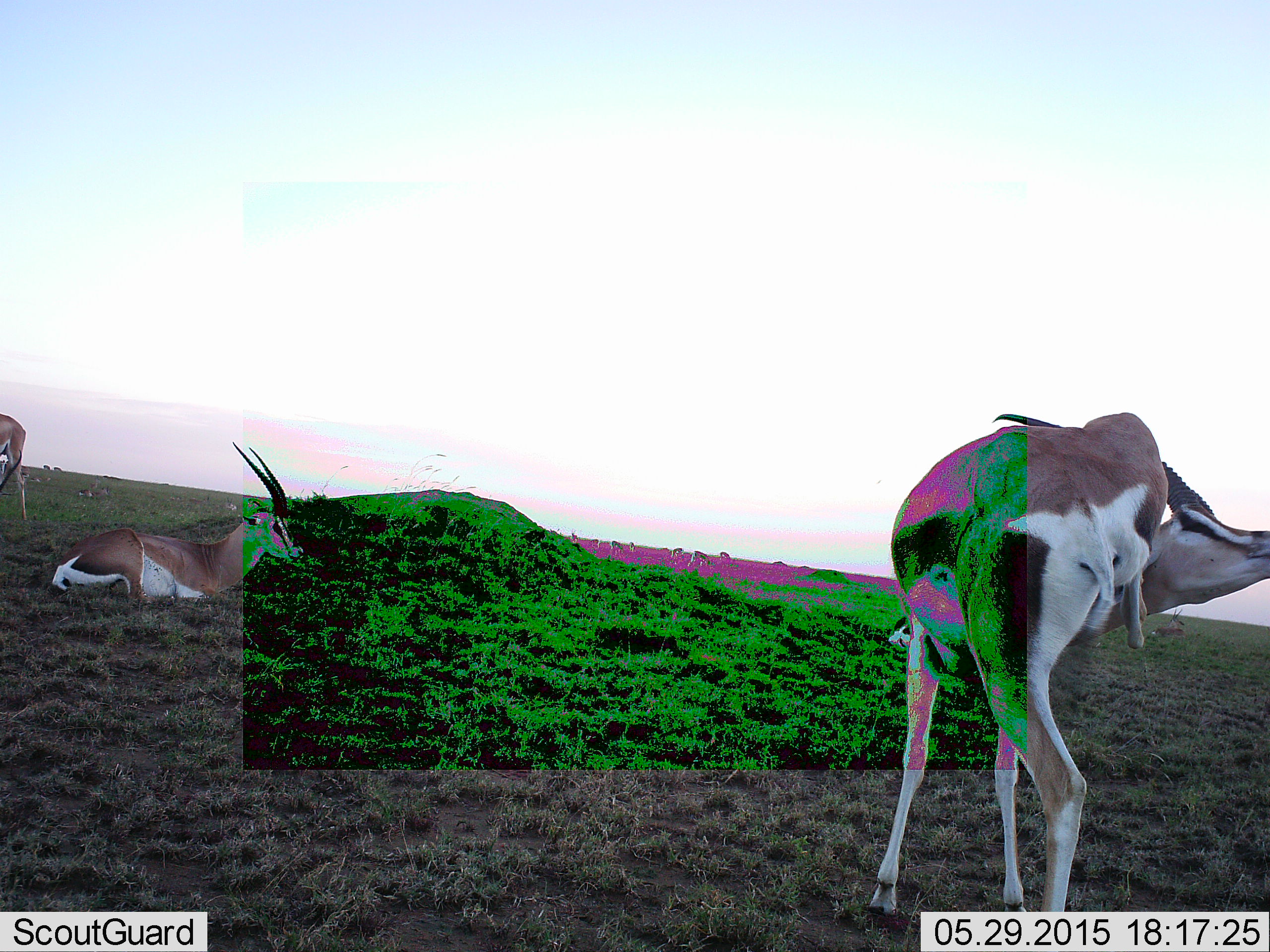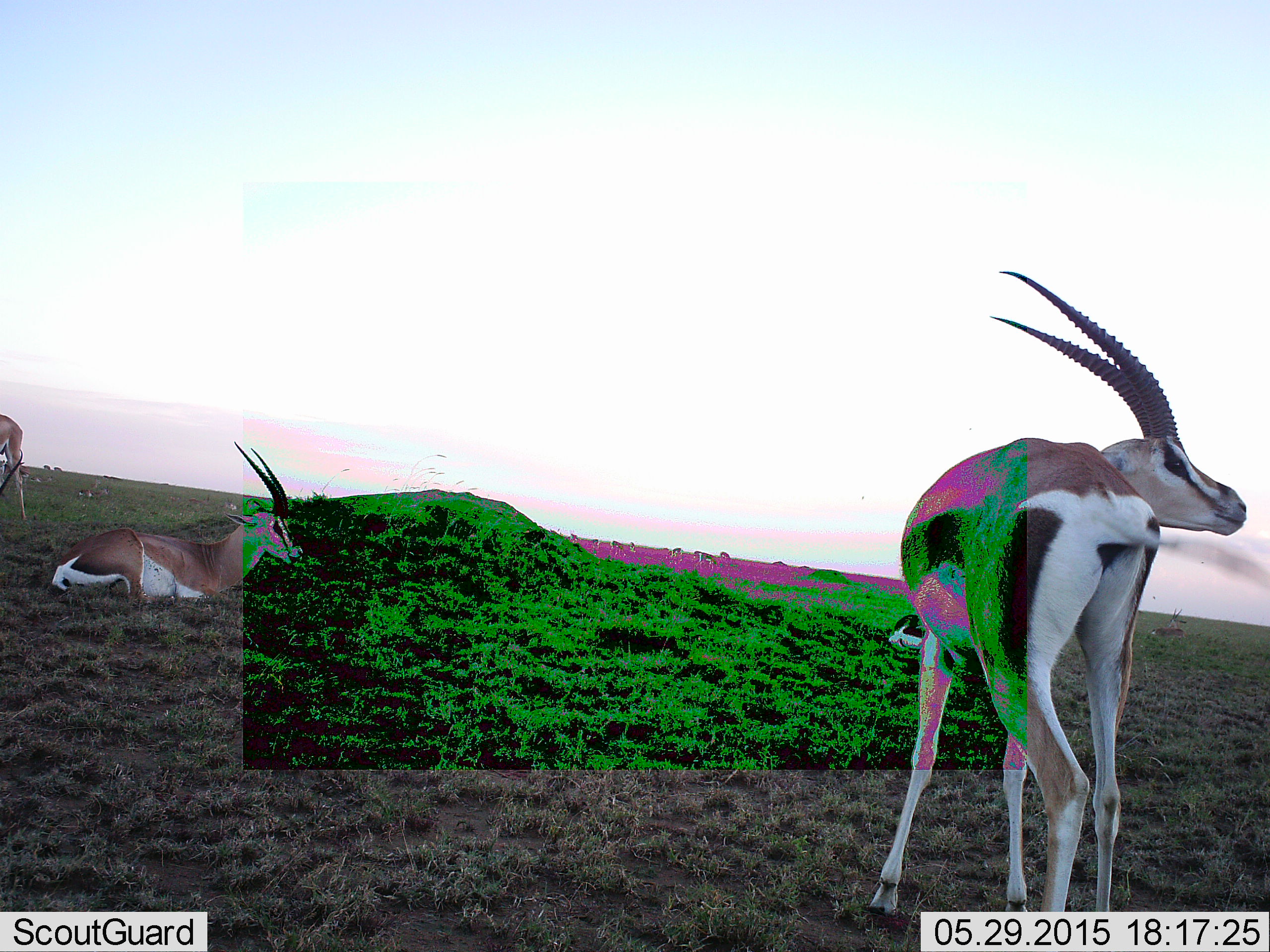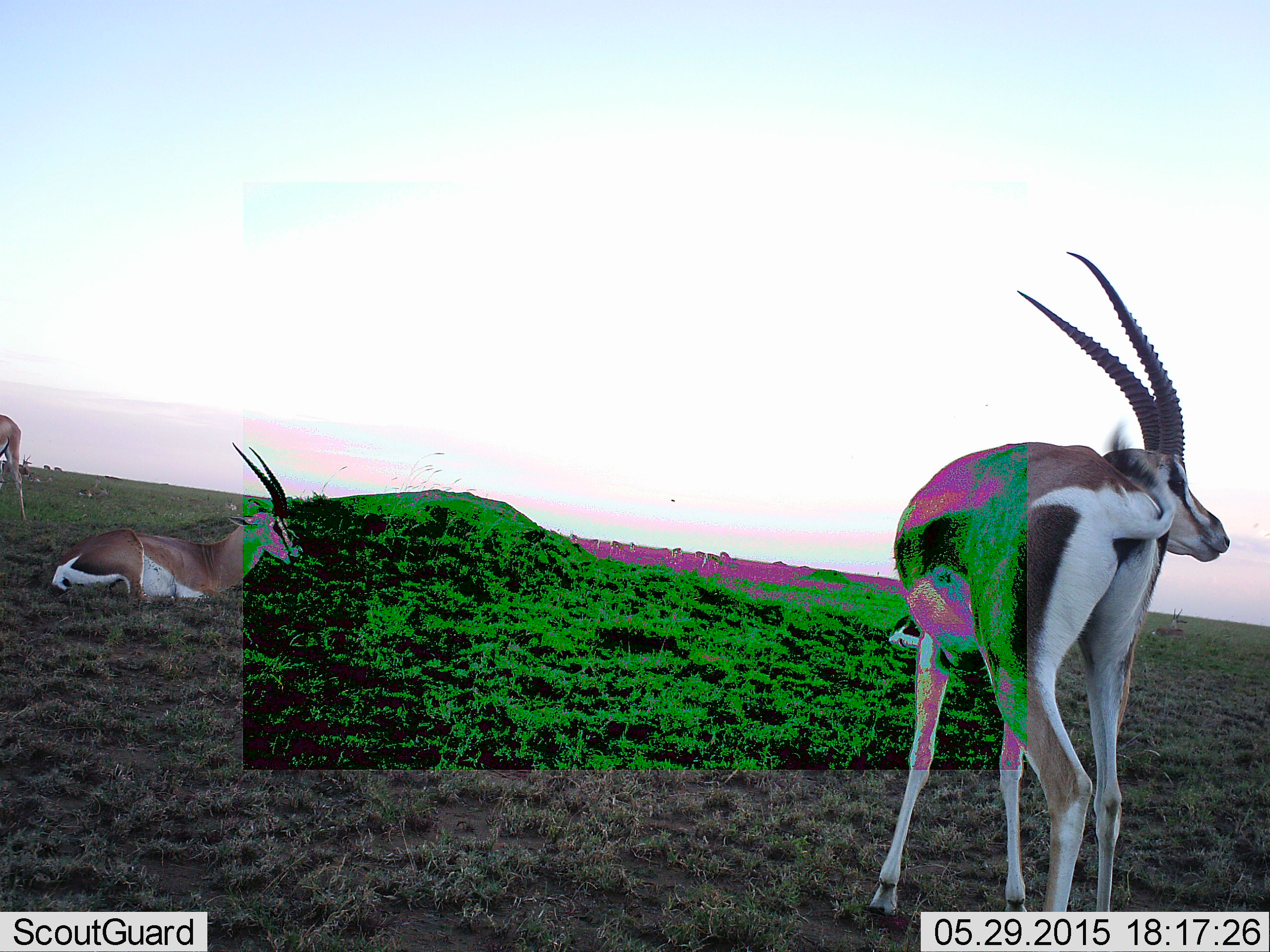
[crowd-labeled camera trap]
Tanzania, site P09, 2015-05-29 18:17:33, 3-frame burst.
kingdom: Animalia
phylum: Chordata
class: Mammalia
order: Artiodactyla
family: Bovidae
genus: Eudorcas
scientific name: Eudorcas thomsonii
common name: thomson's gazelle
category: gazellethomsons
Gazellethomsons (thomson's gazelle) (Eudorcas thomsonii), count 3. Behavior (volunteer vote fractions): standing 60%, resting 100%, moving 0%, interacting 20%. Young present (vote fraction): 0%. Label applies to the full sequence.